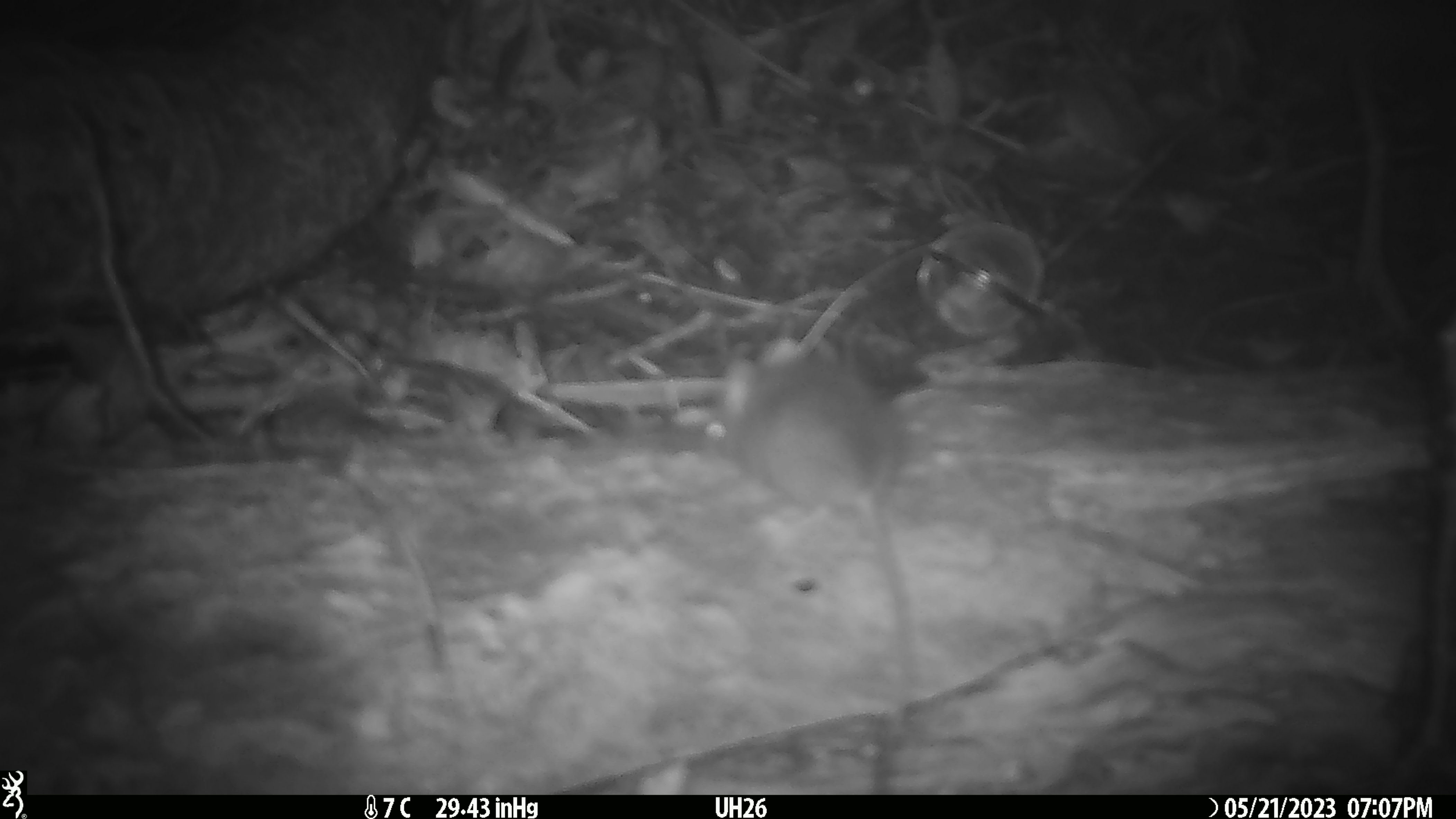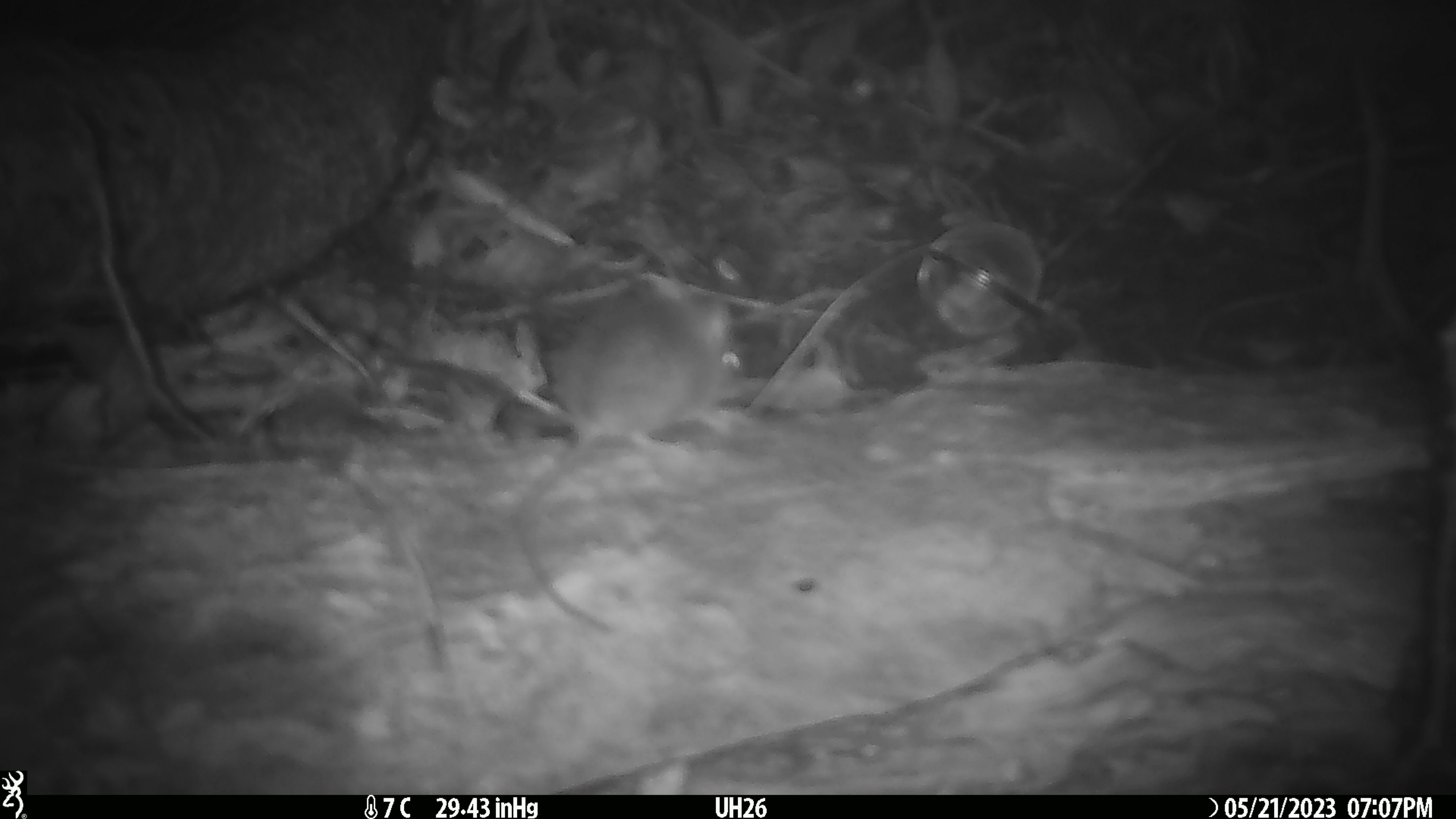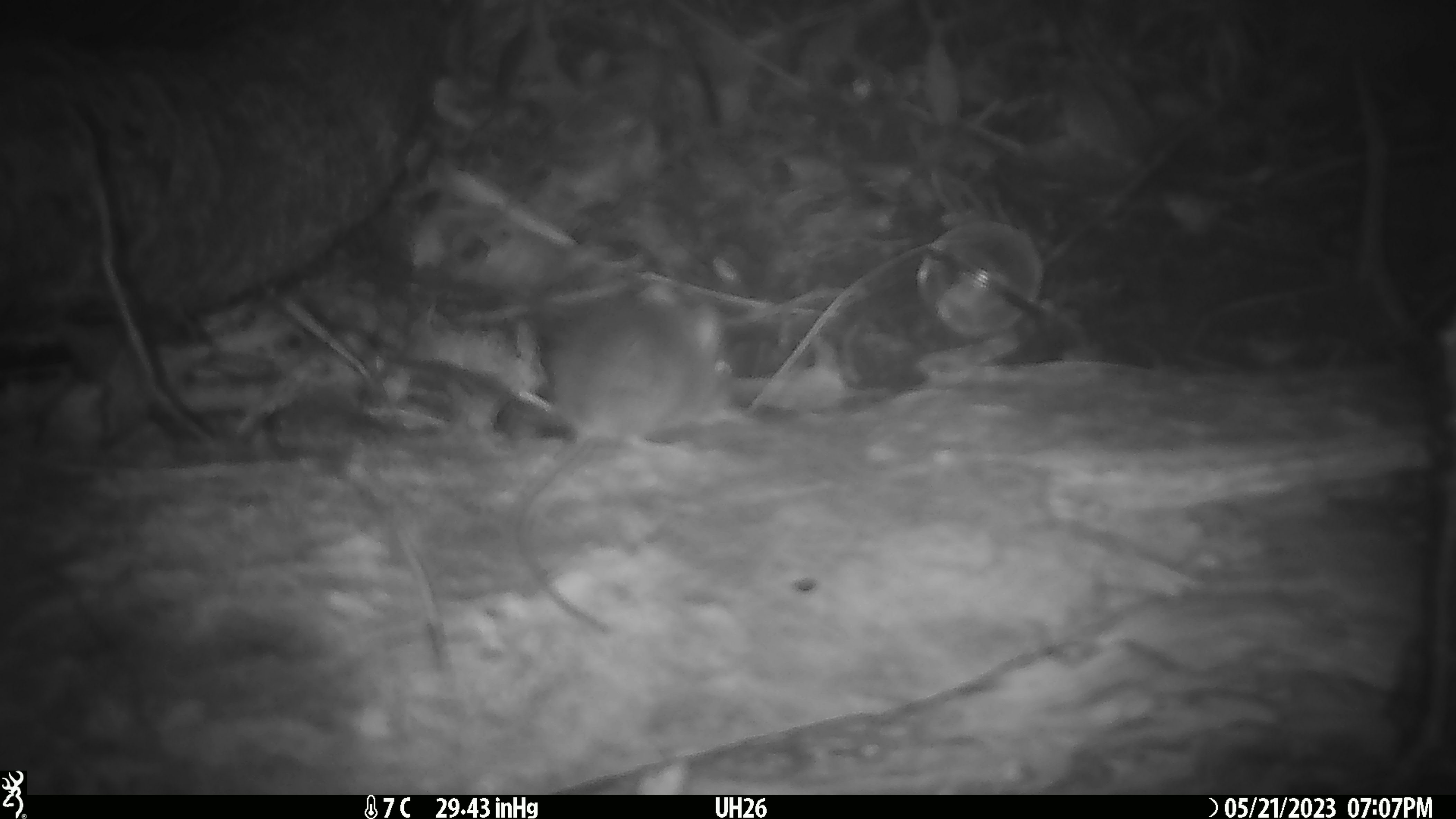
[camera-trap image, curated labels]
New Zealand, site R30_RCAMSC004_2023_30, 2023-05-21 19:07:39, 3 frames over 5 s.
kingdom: Animalia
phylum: Chordata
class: Mammalia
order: Rodentia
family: Muridae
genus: Mus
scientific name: Mus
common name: mouse